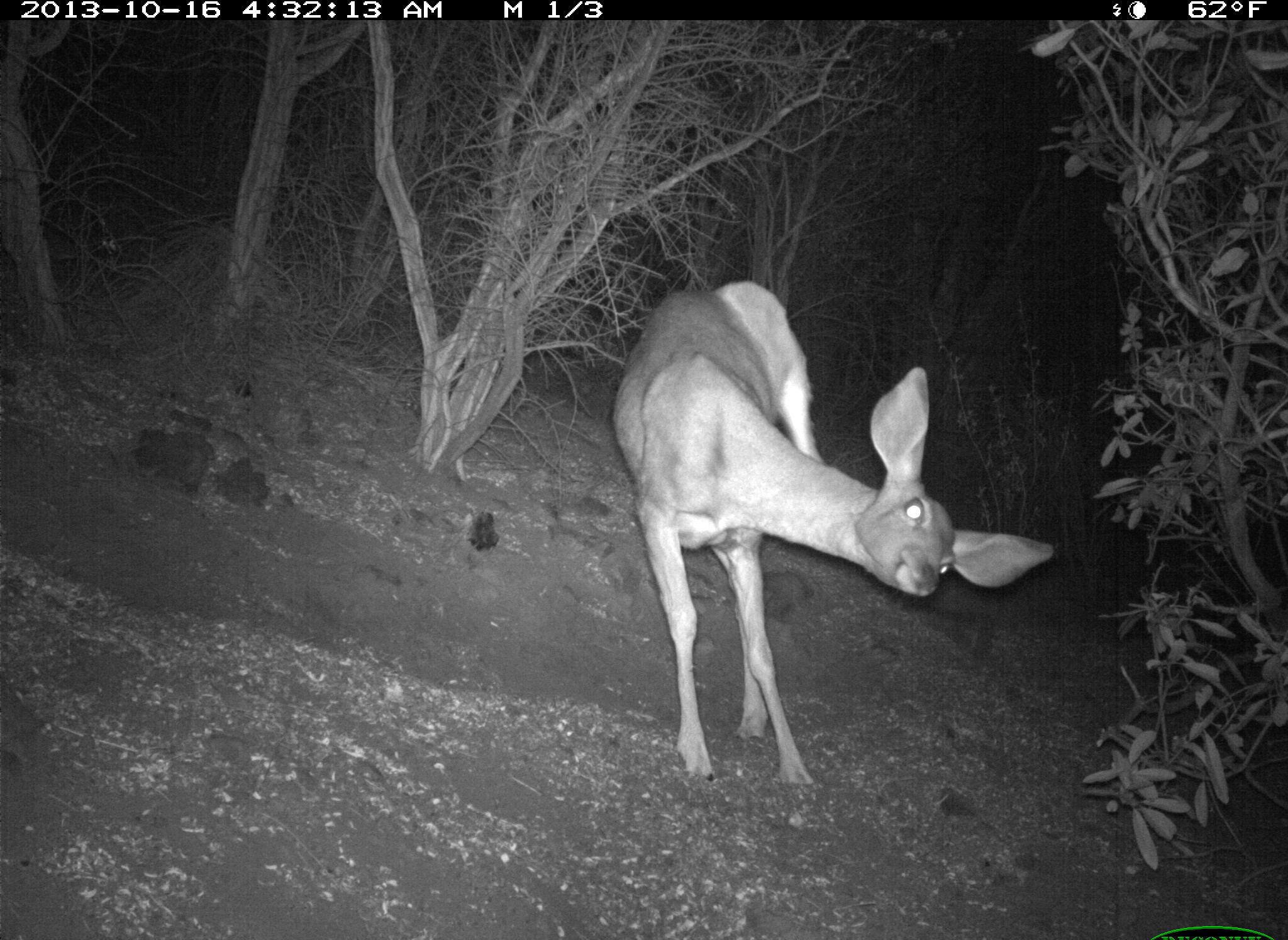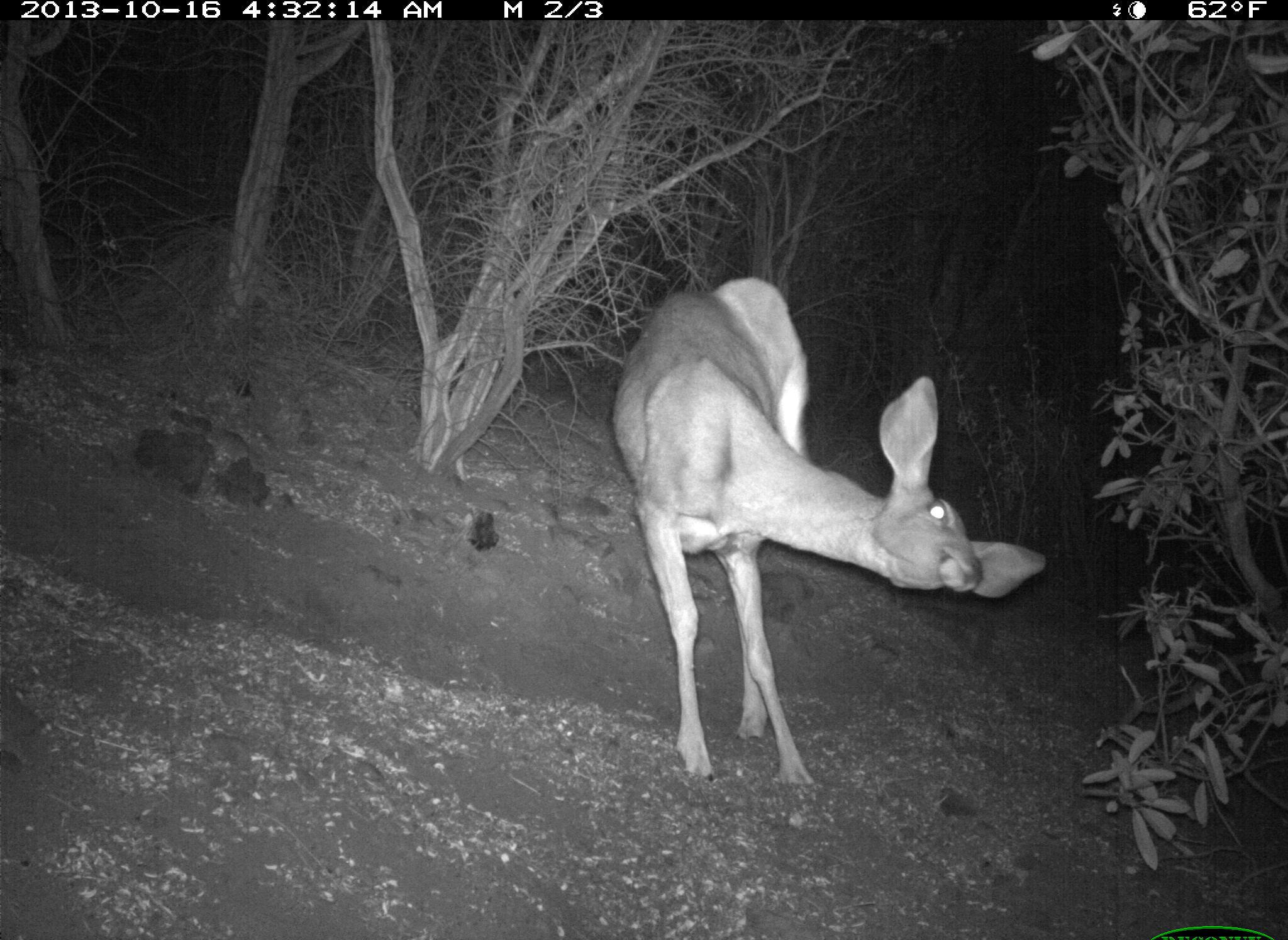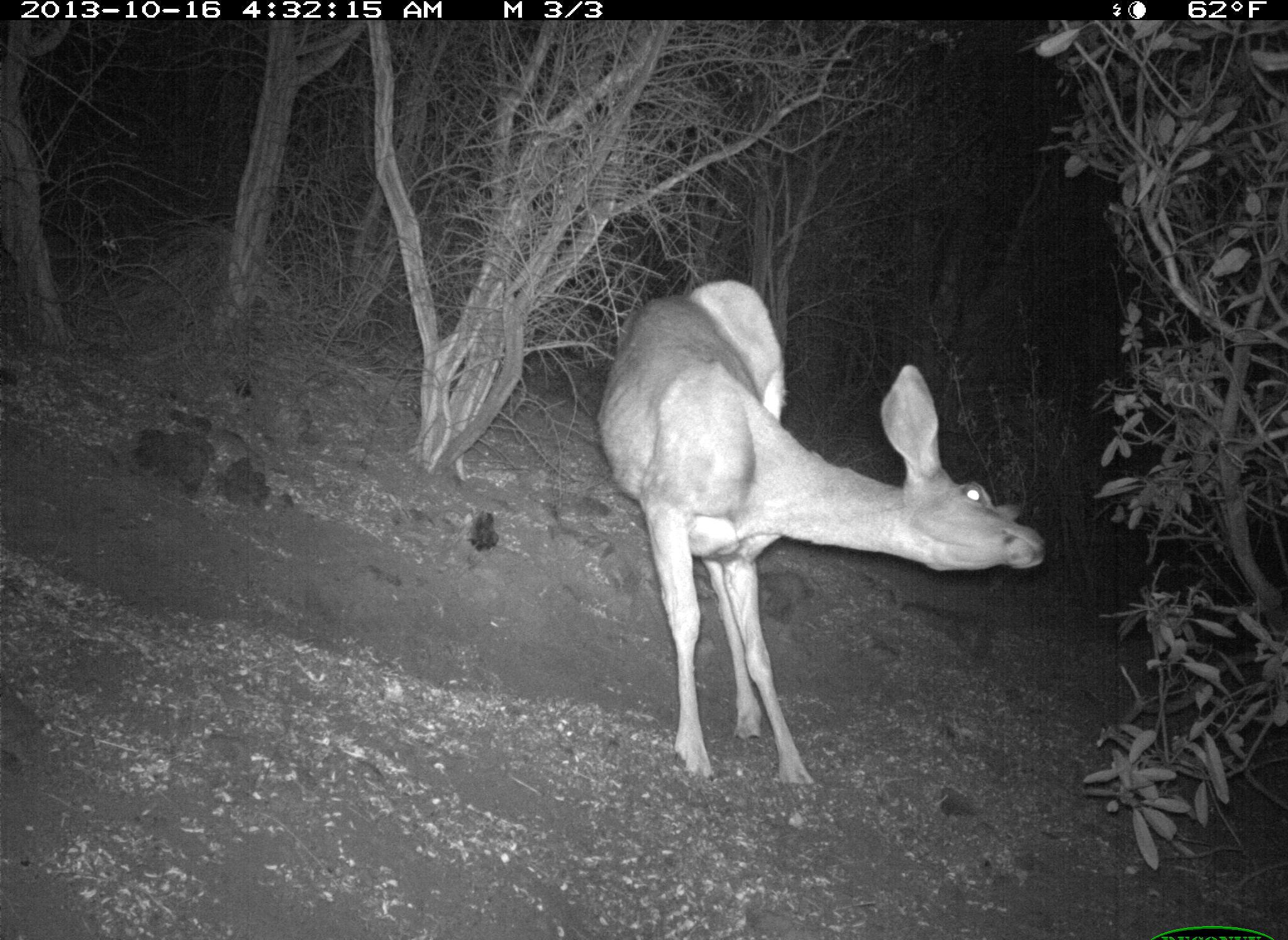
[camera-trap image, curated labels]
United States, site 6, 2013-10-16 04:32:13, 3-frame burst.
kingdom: Animalia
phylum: Chordata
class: Mammalia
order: Artiodactyla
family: Cervidae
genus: Odocoileus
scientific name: Odocoileus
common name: deer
Deer (Odocoileus).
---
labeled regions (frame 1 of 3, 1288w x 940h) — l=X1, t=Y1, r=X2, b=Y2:
deer: l=612, t=280, r=1058, b=802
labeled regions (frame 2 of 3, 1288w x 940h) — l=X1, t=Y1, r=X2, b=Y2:
deer: l=609, t=276, r=1049, b=806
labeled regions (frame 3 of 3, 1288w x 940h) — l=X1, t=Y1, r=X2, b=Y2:
deer: l=595, t=279, r=1051, b=807